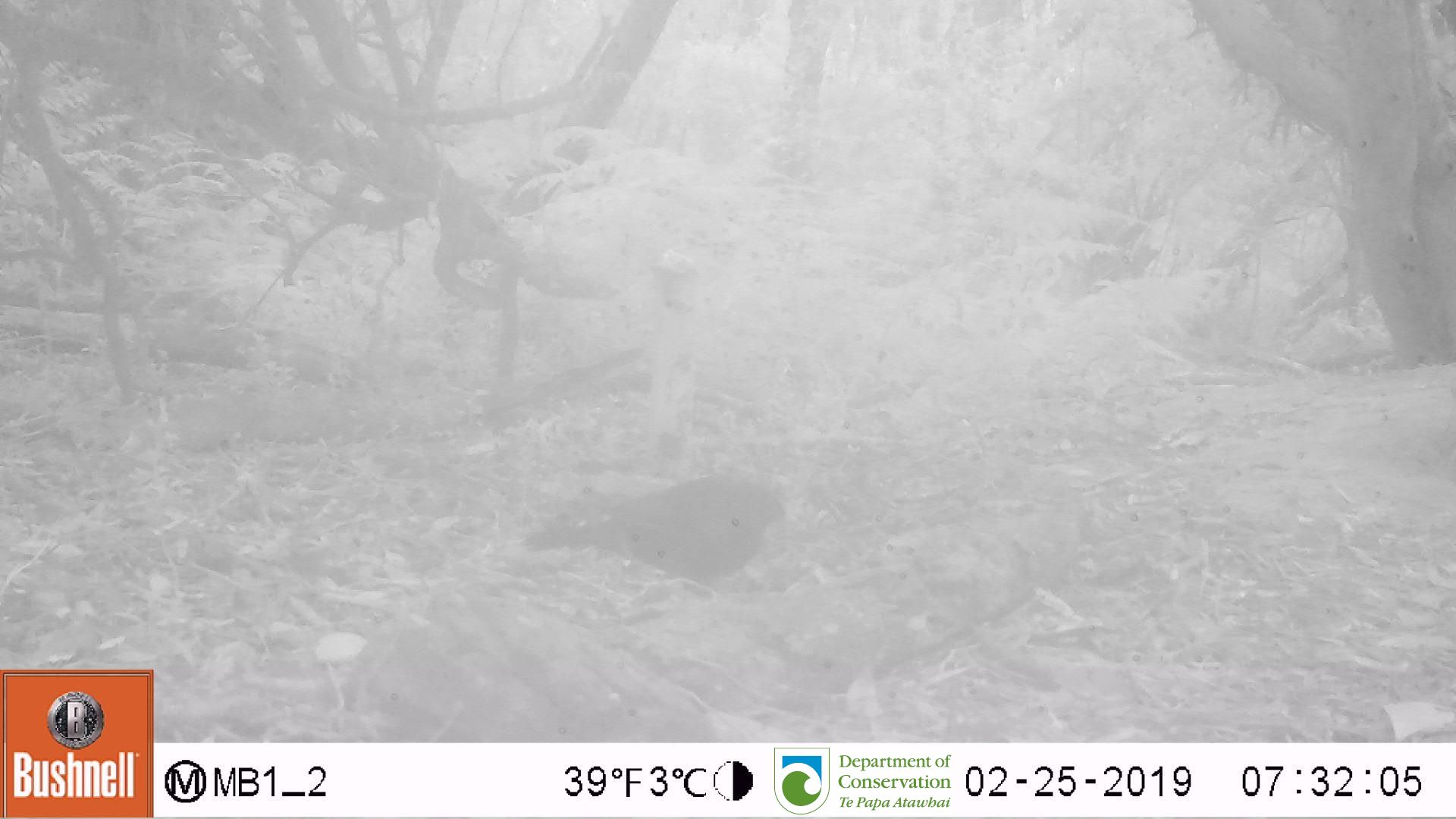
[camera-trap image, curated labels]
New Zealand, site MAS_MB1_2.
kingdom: Animalia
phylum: Chordata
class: Aves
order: Passeriformes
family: Turdidae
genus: Turdus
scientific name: Turdus merula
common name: eurasian blackbird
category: blackbird